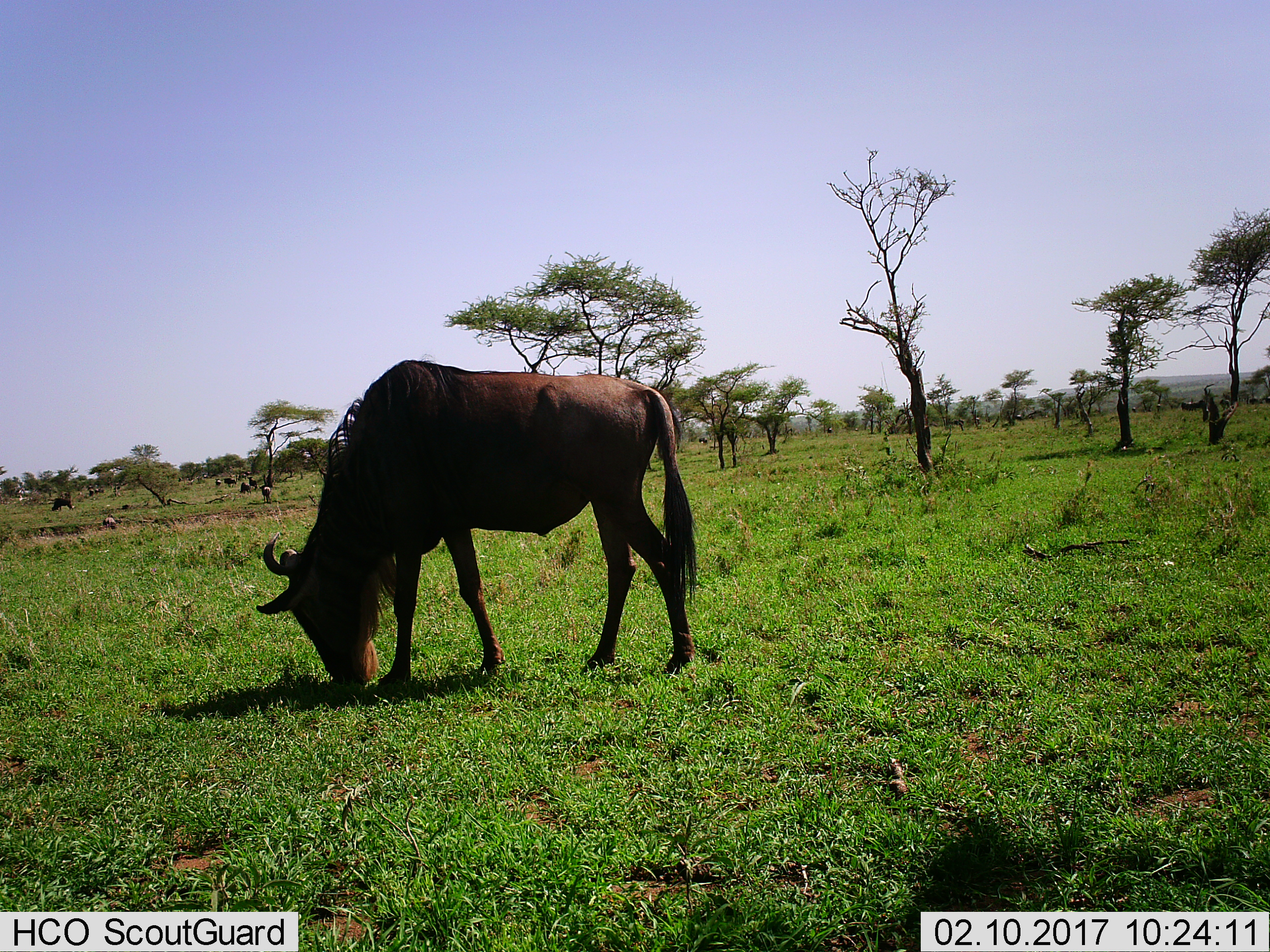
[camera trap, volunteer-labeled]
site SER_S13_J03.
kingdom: Animalia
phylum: Chordata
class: Mammalia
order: Artiodactyla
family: Bovidae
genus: Connochaetes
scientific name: Connochaetes taurinus taurinus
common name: blue wildebeest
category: wildebeestblue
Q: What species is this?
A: Wildebeestblue (blue wildebeest) (Connochaetes taurinus taurinus).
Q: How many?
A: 1.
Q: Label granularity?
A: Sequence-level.